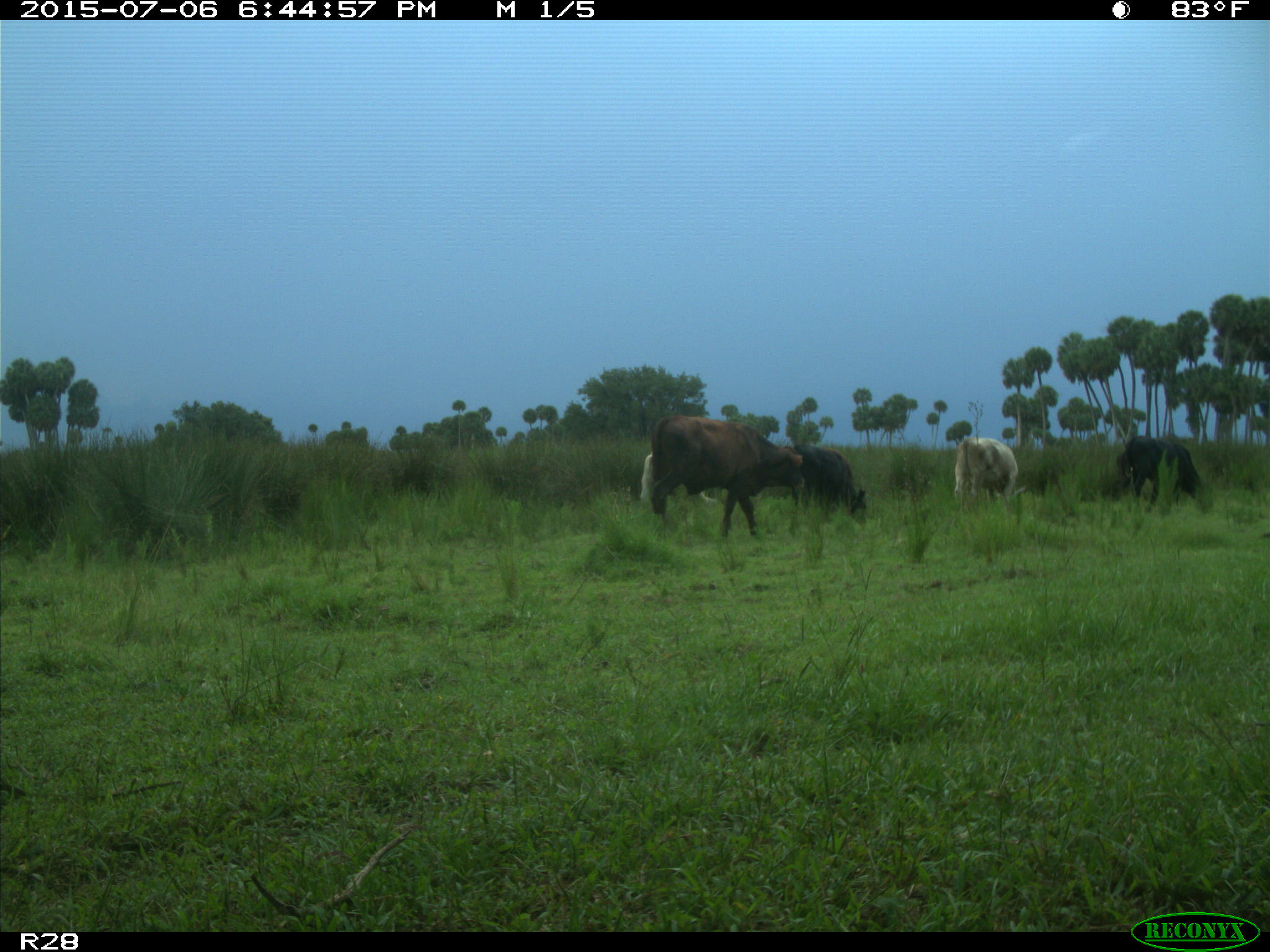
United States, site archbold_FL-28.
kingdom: Animalia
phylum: Chordata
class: Mammalia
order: Artiodactyla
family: Bovidae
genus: Bos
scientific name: Bos taurus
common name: domestic cow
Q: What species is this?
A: Bos taurus (domestic cow).